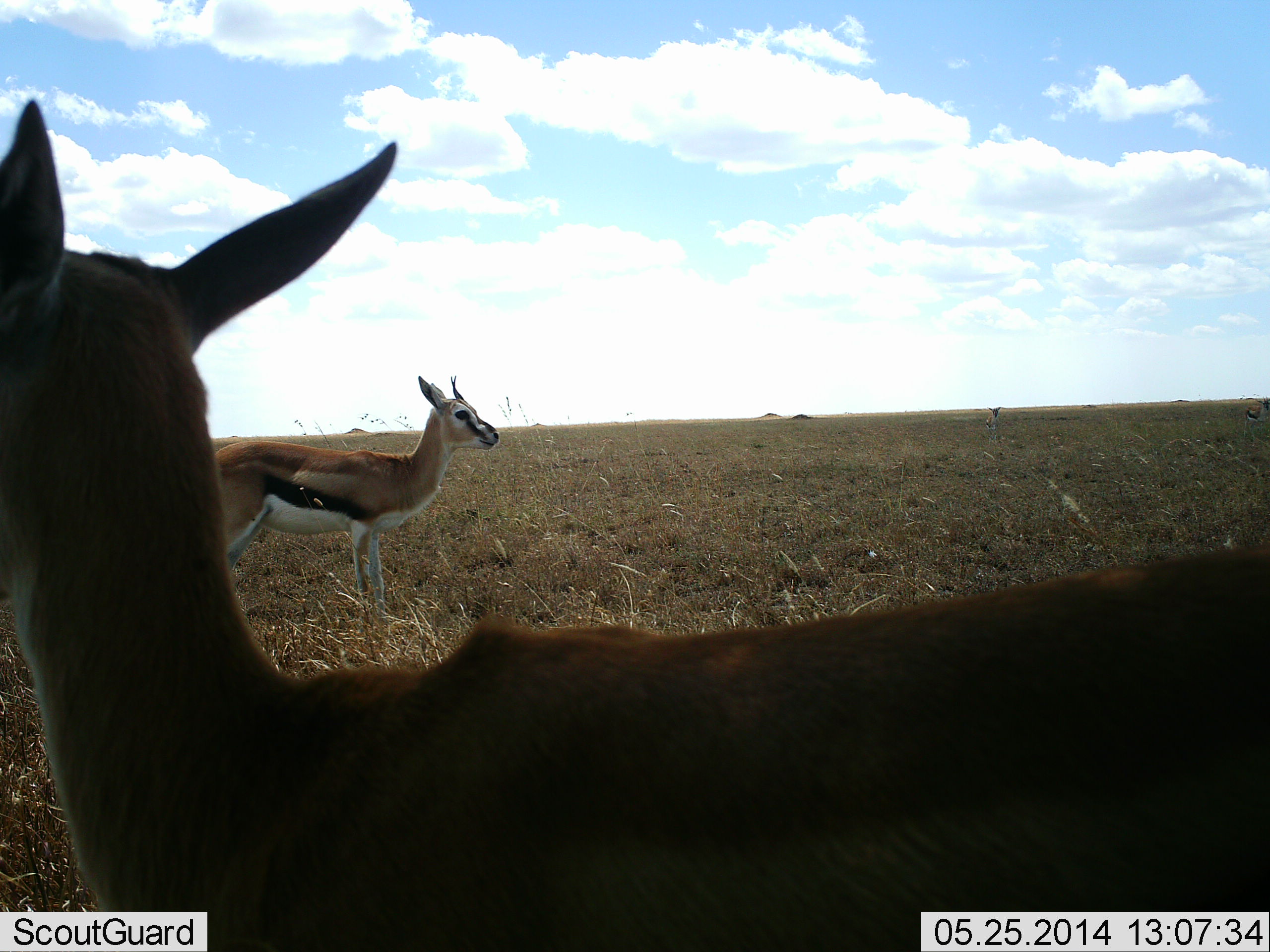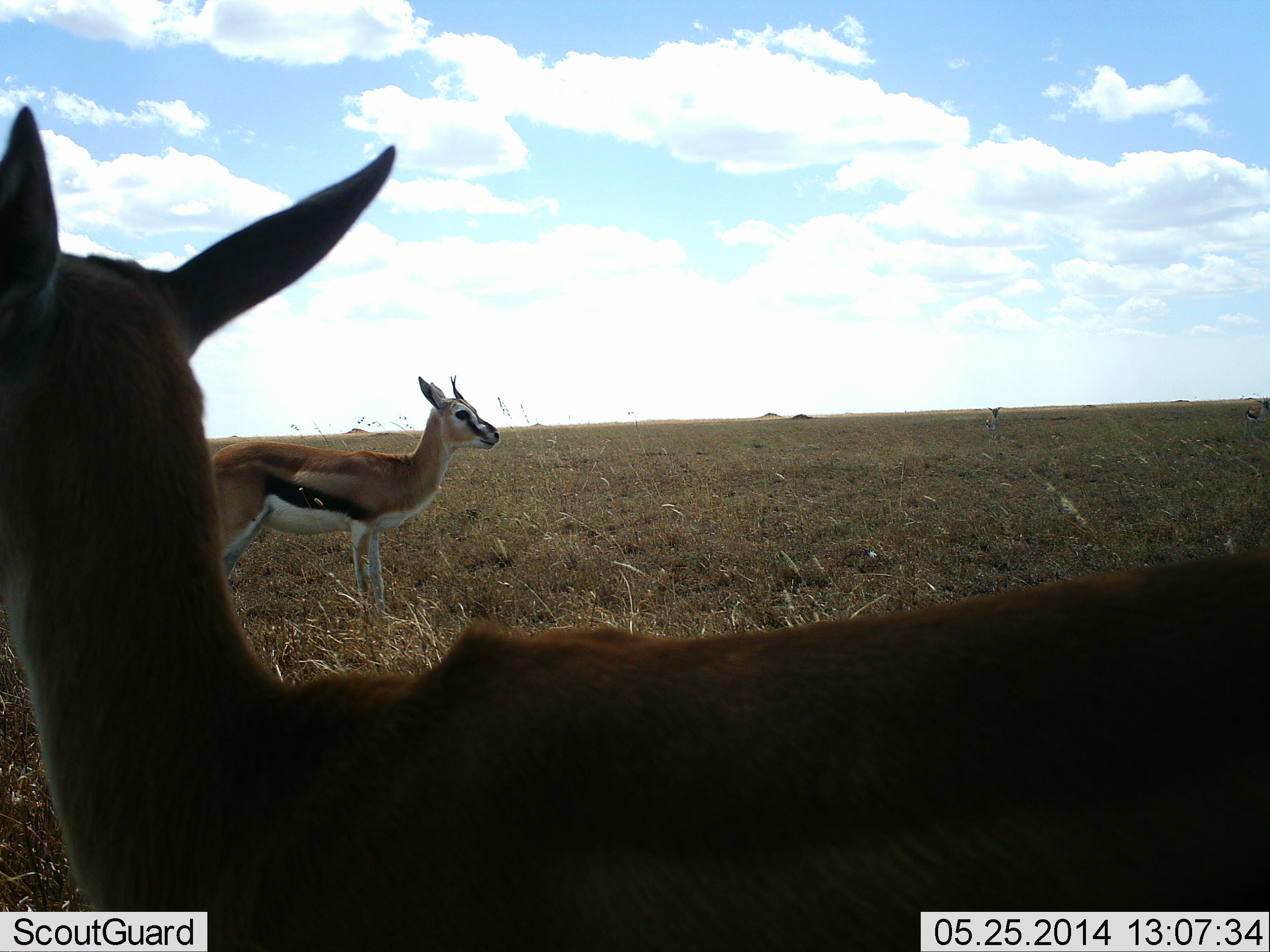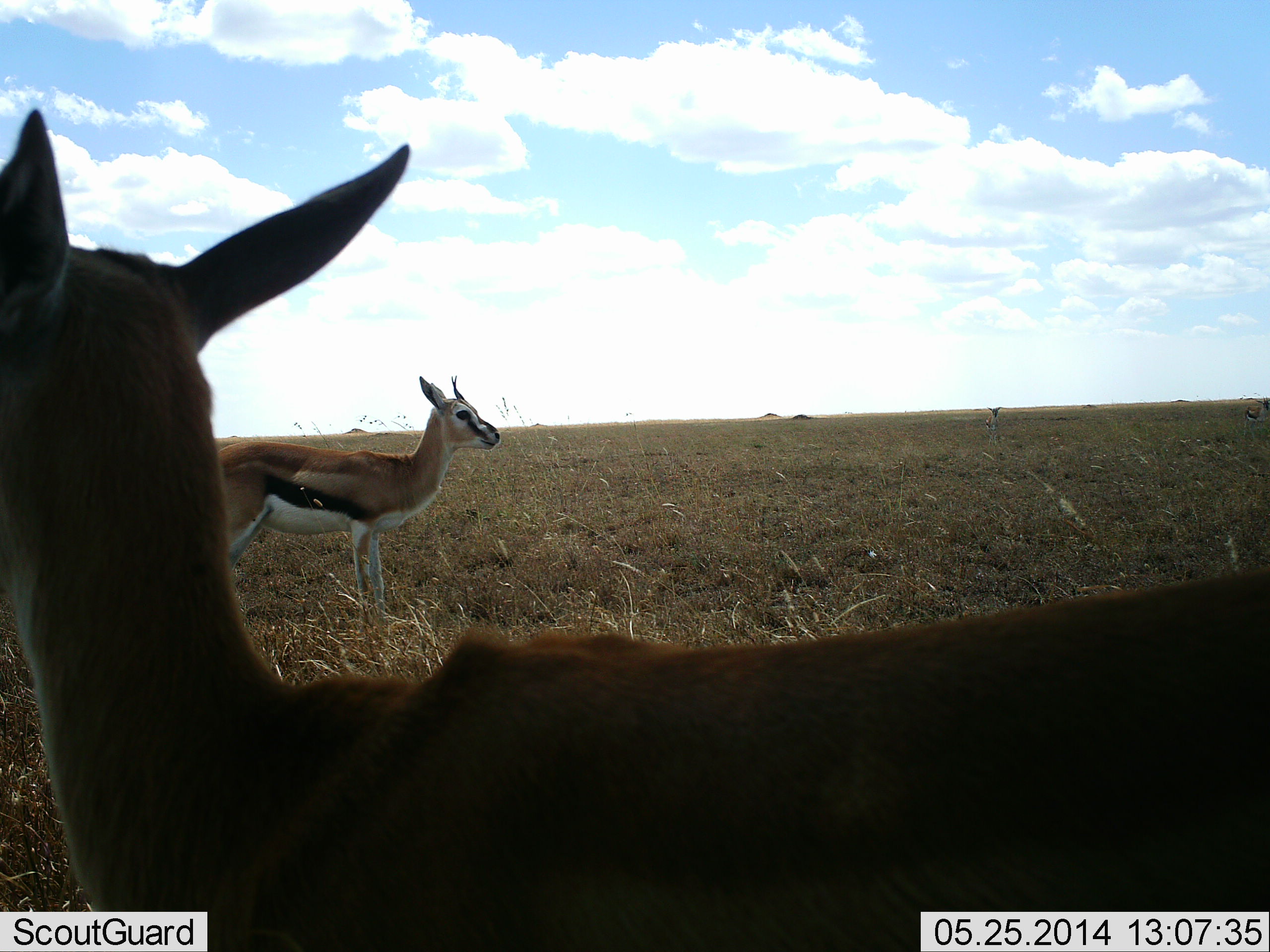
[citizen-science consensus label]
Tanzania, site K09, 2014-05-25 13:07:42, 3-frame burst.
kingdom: Animalia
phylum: Chordata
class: Mammalia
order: Artiodactyla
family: Bovidae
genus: Eudorcas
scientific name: Eudorcas thomsonii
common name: thomson's gazelle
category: gazellethomsons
Gazellethomsons (thomson's gazelle) (Eudorcas thomsonii), count 2. Behavior (volunteer vote fractions): standing 100%, resting 0%, moving 0%, interacting 0%. Young present (vote fraction): 0%. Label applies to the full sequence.